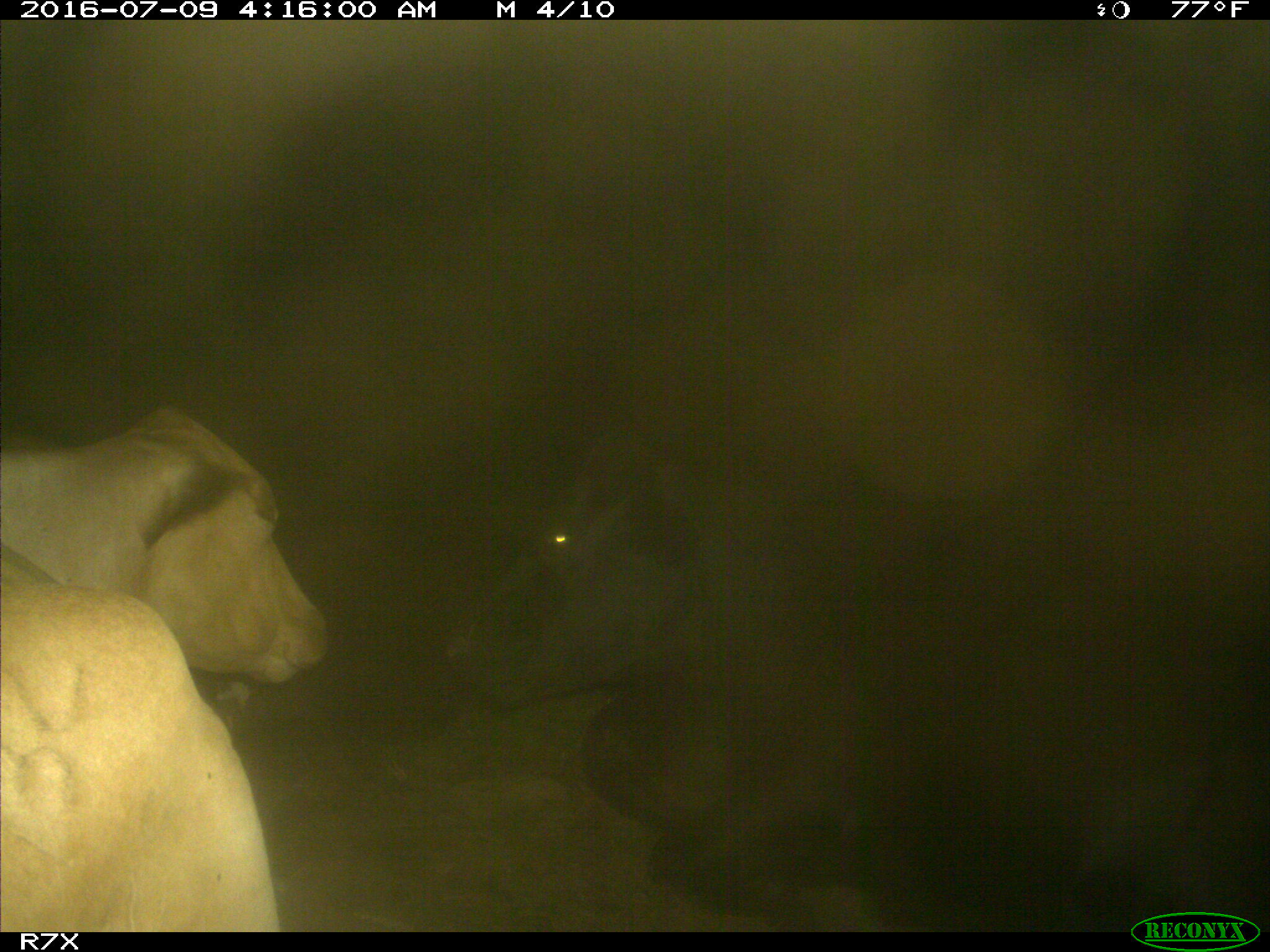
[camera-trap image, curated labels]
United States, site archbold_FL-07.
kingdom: Animalia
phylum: Chordata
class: Mammalia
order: Artiodactyla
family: Bovidae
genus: Bos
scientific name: Bos taurus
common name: domestic cow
Bos taurus (domestic cow).